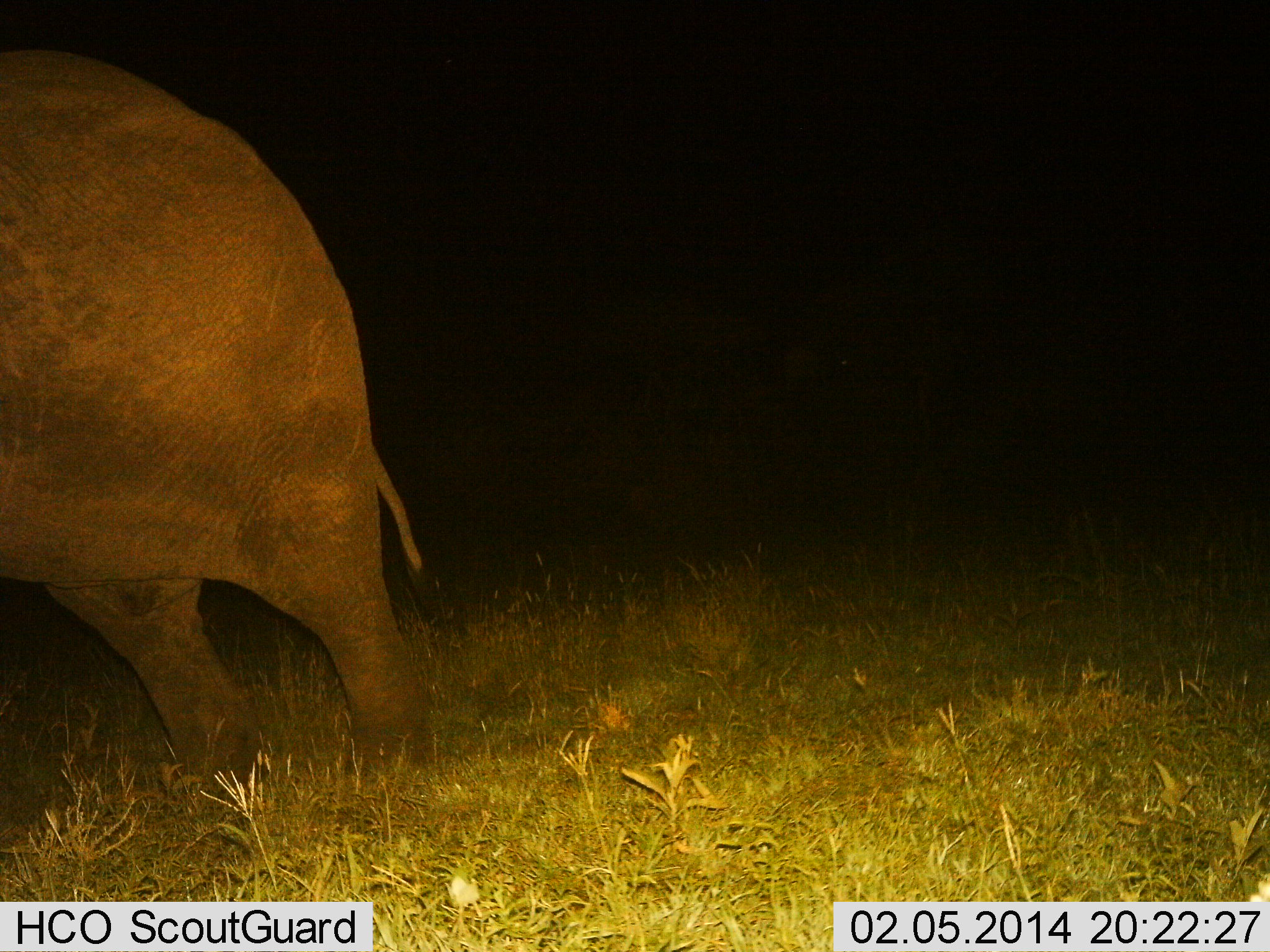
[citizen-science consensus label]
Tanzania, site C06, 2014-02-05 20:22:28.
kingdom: Animalia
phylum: Chordata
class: Mammalia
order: Proboscidea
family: Elephantidae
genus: Loxodonta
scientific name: Loxodonta africana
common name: african bush elephant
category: elephant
Elephant (african bush elephant) (Loxodonta africana), count 1. Behavior (volunteer vote fractions): standing 70%, resting 0%, moving 30%, interacting 0%. Young present (vote fraction): 0%. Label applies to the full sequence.